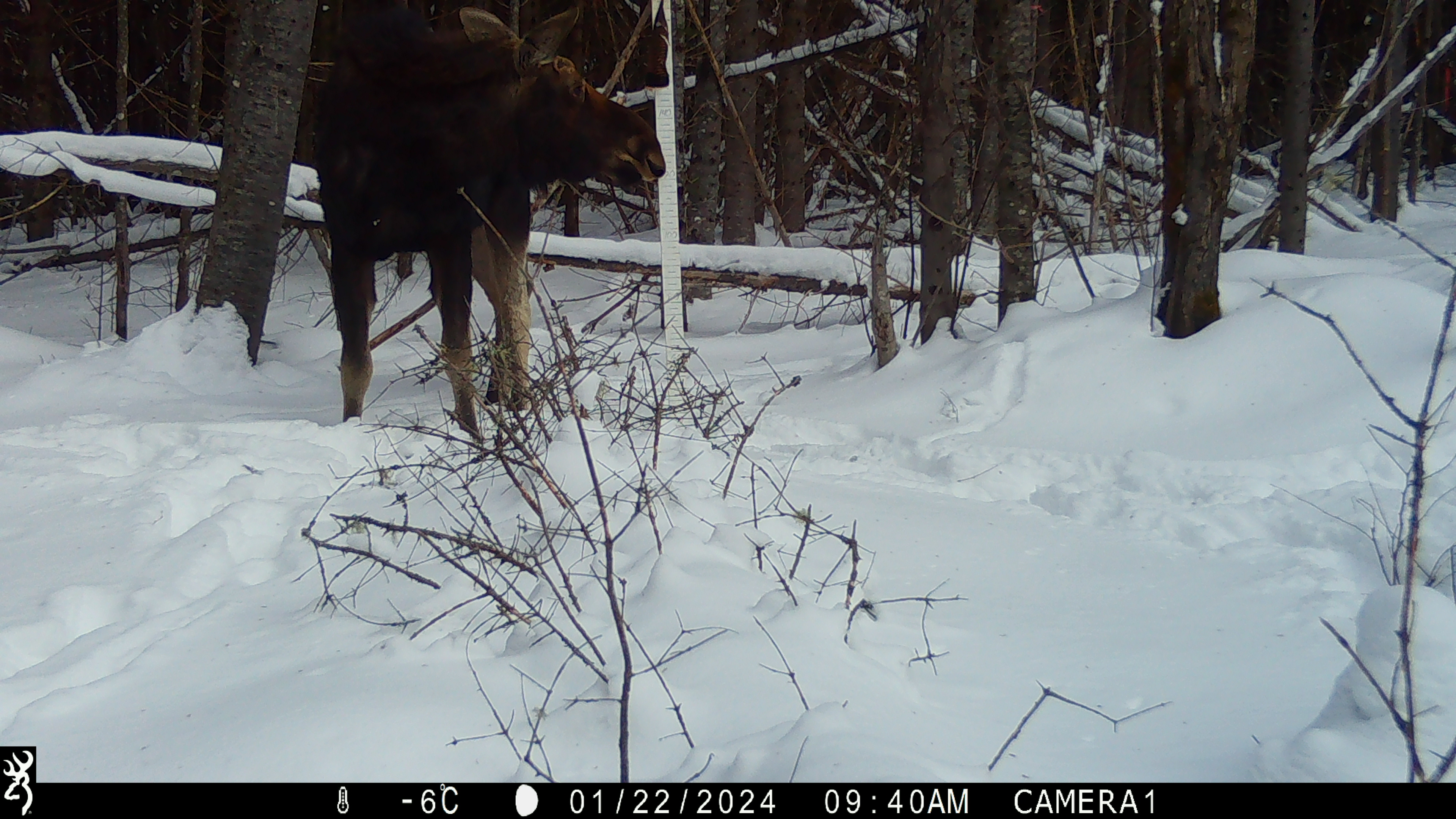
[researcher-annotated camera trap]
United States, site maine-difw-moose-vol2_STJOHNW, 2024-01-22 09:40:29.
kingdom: Animalia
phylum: Chordata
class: Mammalia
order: Artiodactyla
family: Cervidae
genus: Alces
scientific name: Alces alces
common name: moose